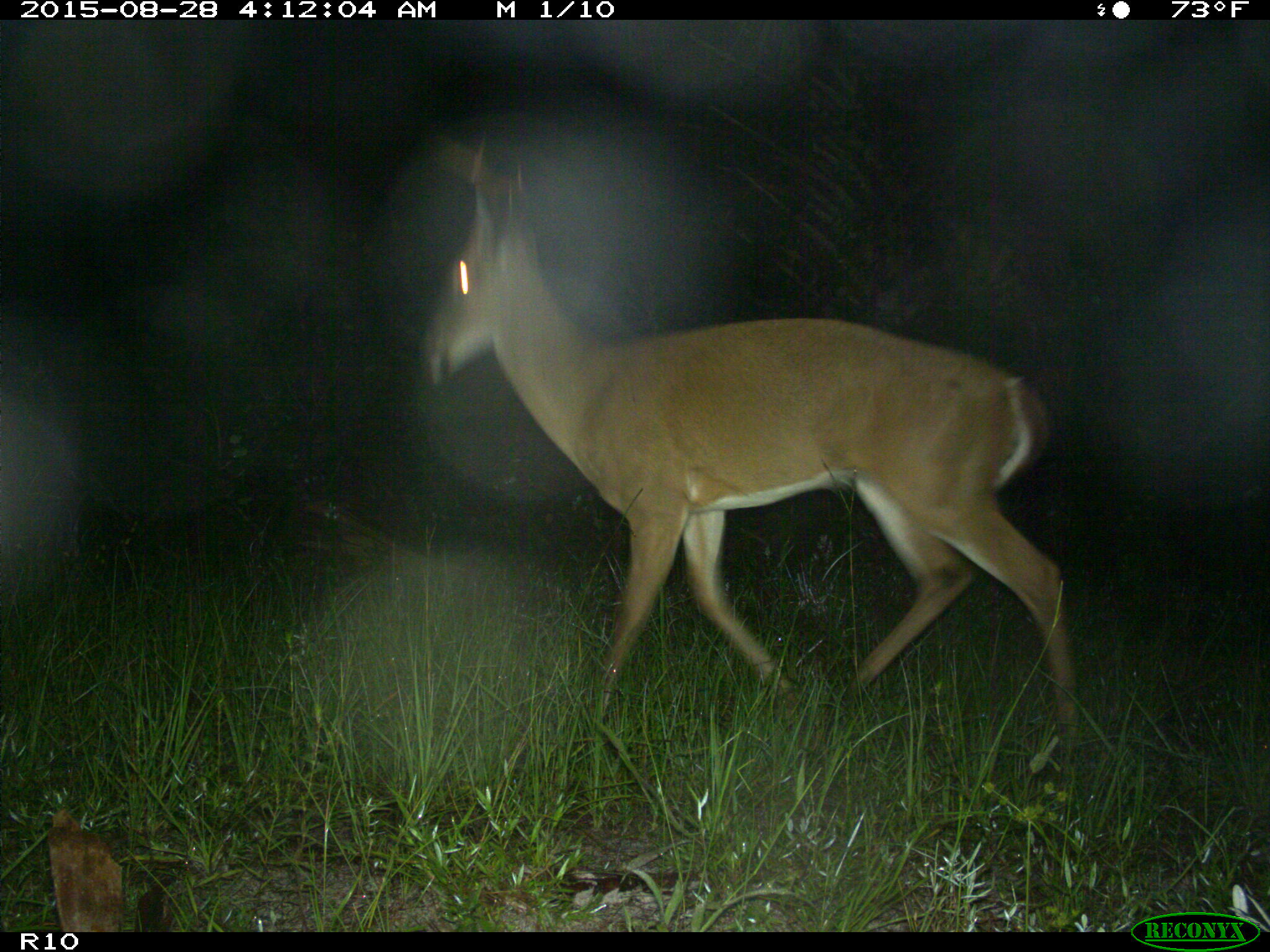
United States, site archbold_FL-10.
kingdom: Animalia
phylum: Chordata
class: Mammalia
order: Artiodactyla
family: Cervidae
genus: Odocoileus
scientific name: Odocoileus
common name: deer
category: unidentified deer